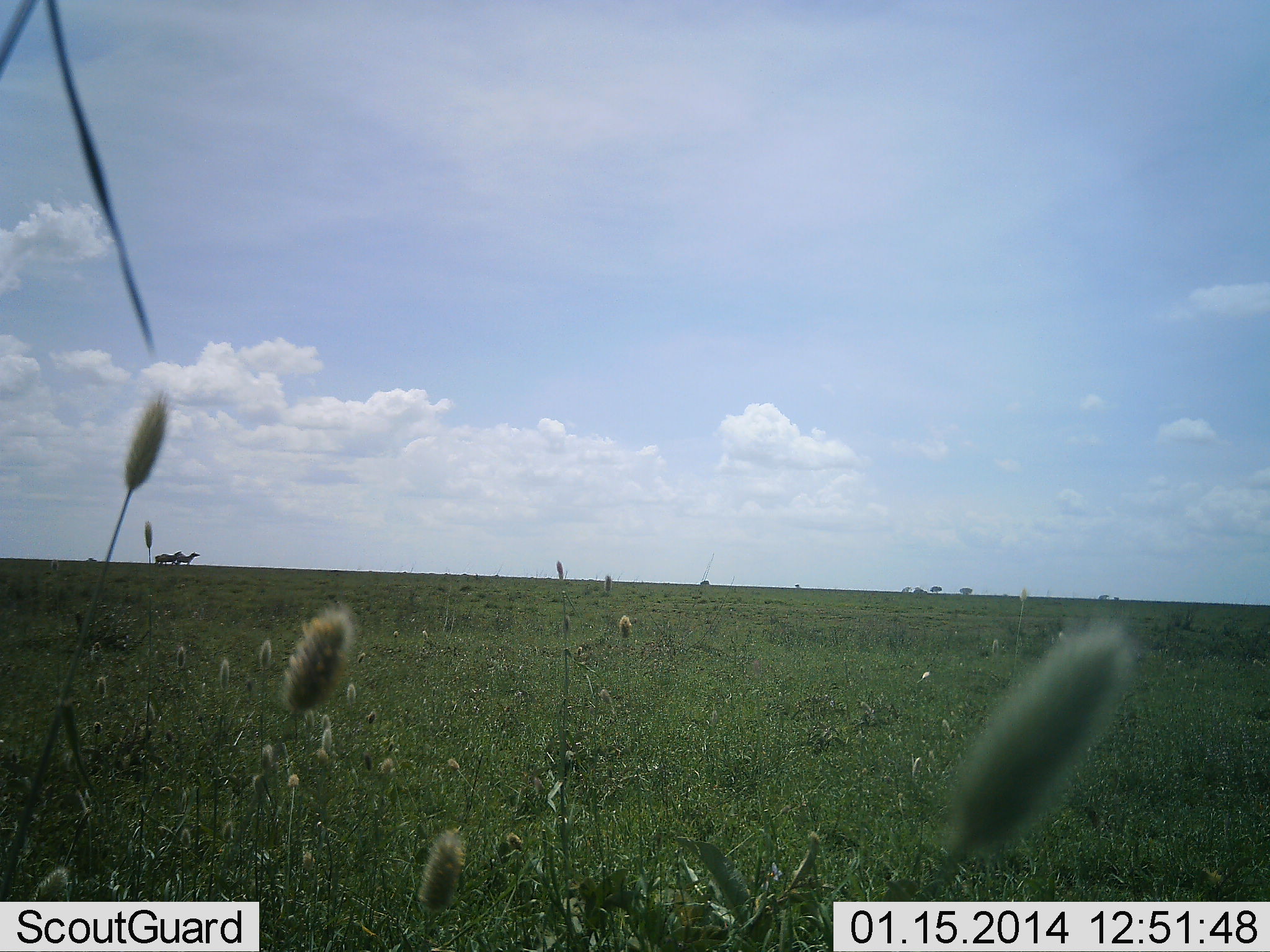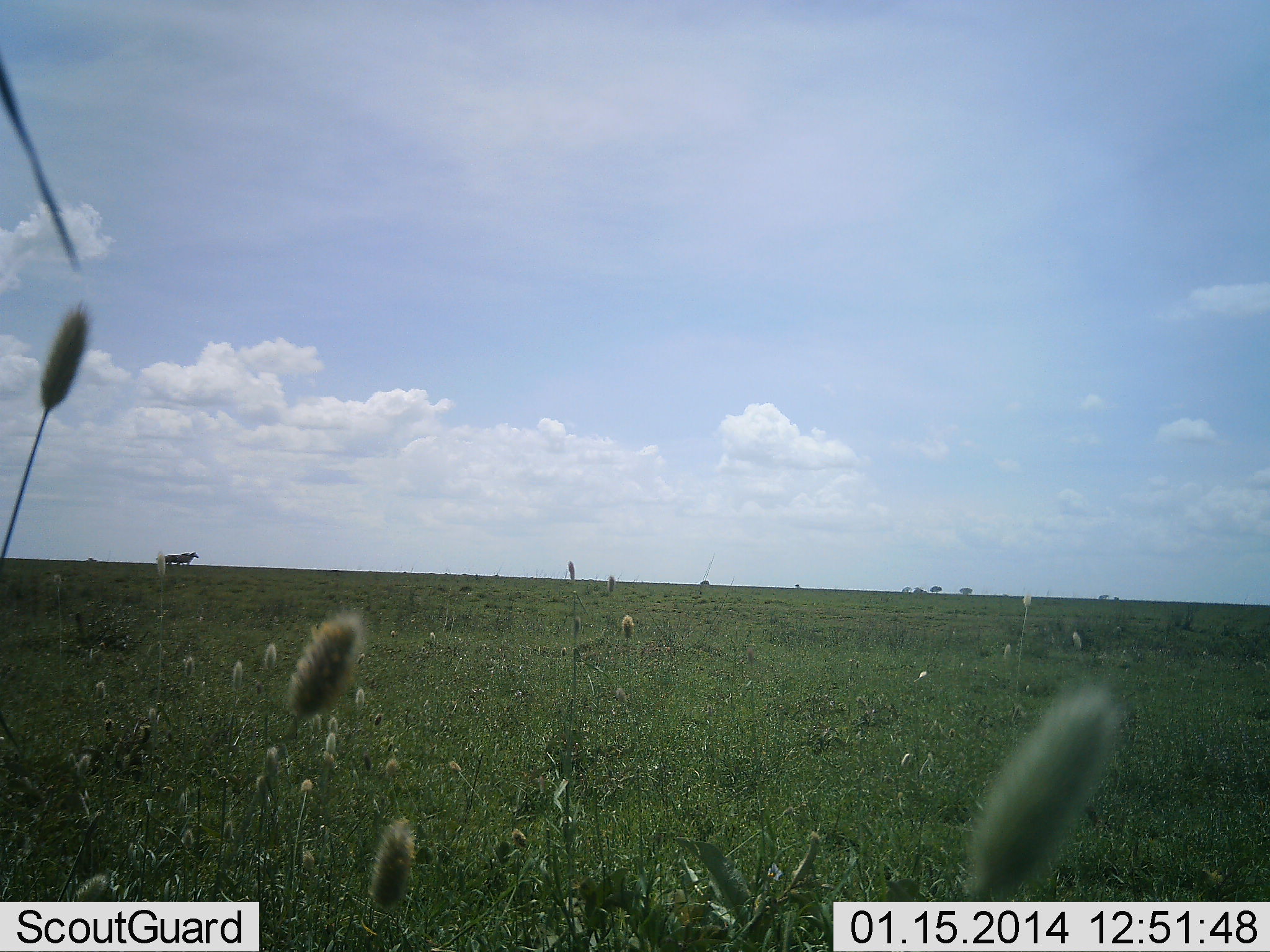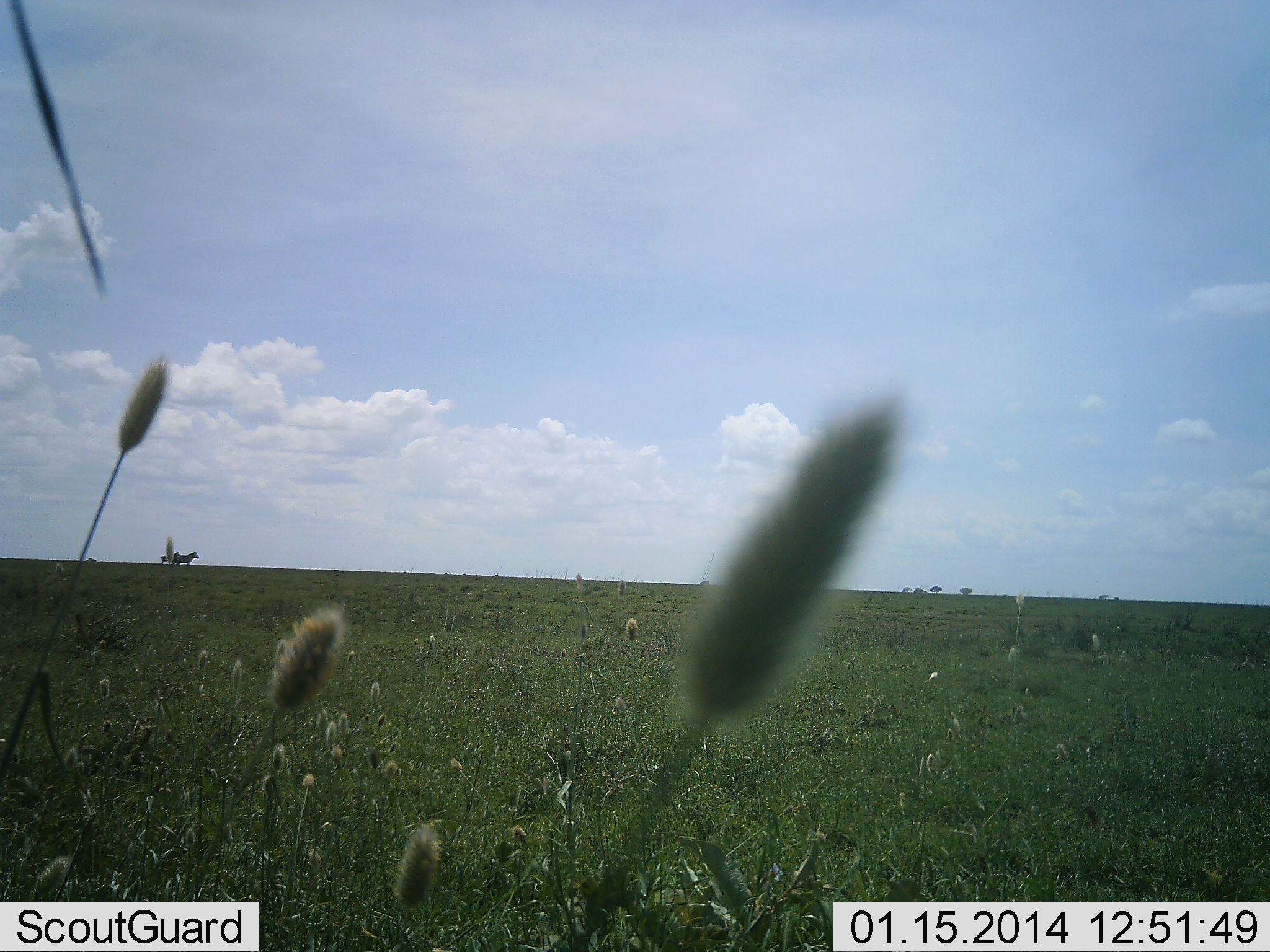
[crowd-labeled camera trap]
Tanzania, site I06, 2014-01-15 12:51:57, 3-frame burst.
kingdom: Animalia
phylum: Chordata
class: Mammalia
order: Perissodactyla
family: Equidae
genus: Equus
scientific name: Equus quagga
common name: plains zebra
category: zebra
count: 2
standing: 100%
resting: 0%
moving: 12%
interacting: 0%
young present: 0%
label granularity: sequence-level